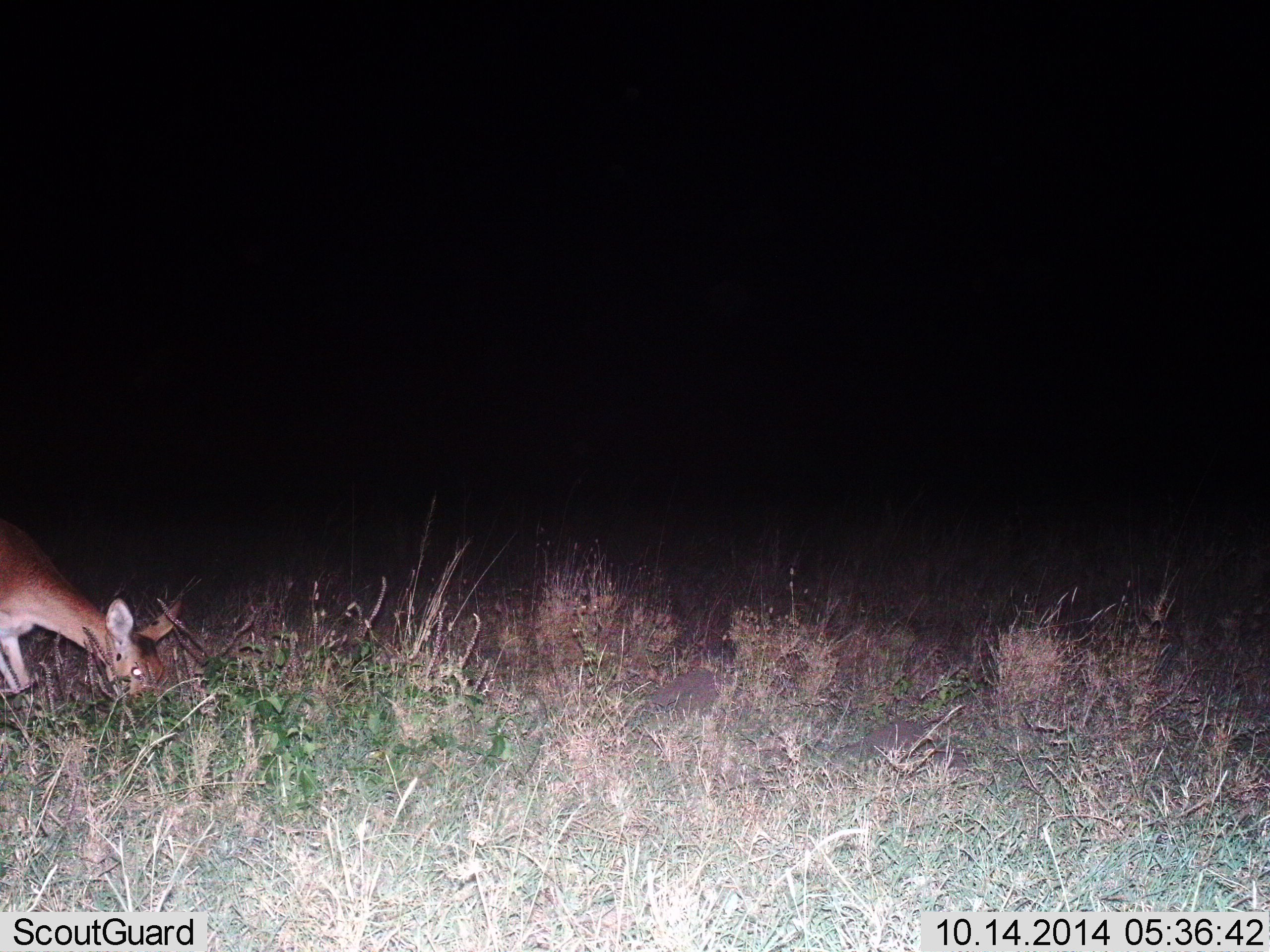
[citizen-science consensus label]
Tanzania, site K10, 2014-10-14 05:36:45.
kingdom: Animalia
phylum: Chordata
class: Mammalia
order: Artiodactyla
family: Bovidae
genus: Redunca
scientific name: Redunca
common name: reedbuck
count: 1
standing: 20%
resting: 0%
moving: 0%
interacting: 0%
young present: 0%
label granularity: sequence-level